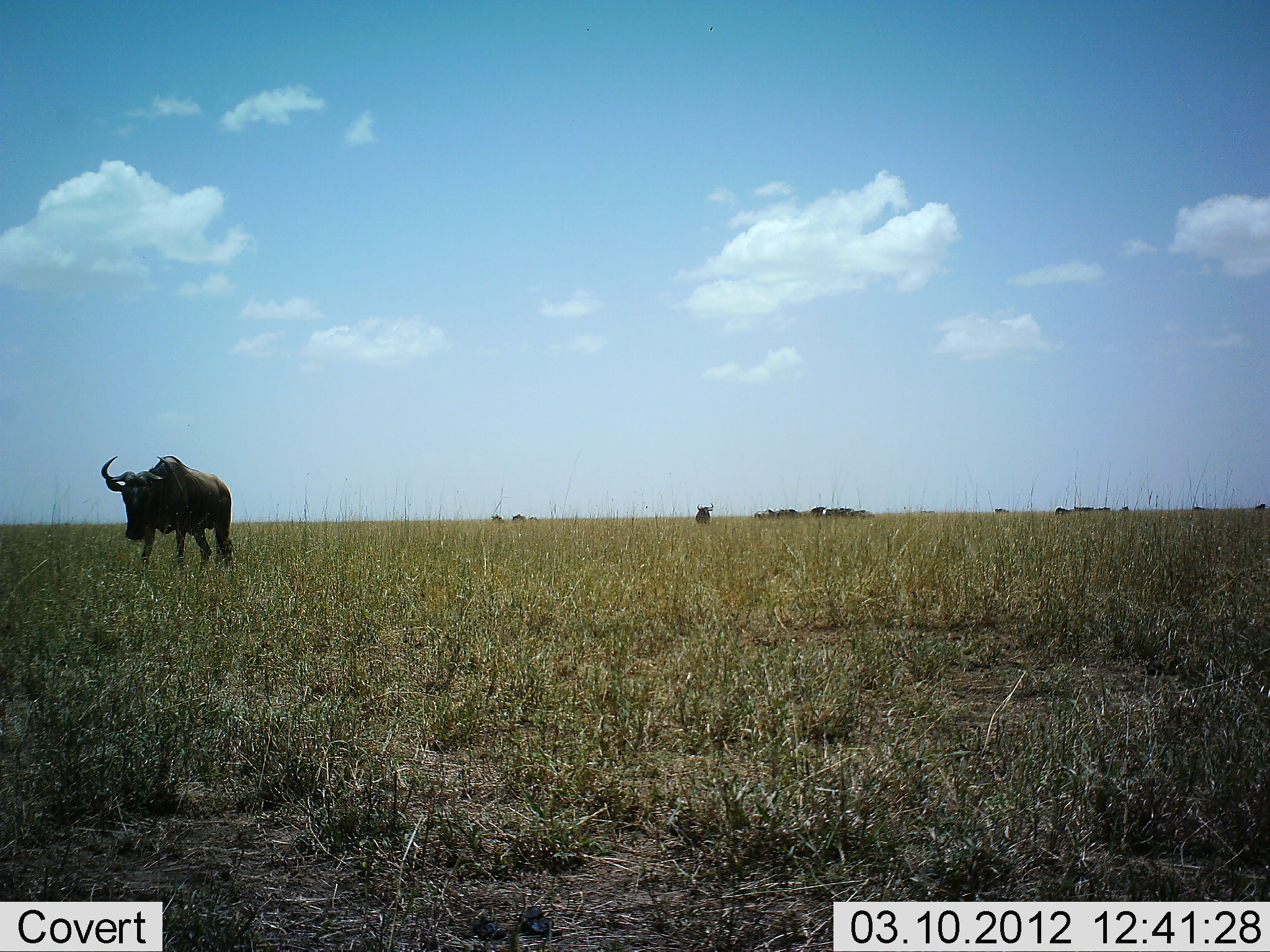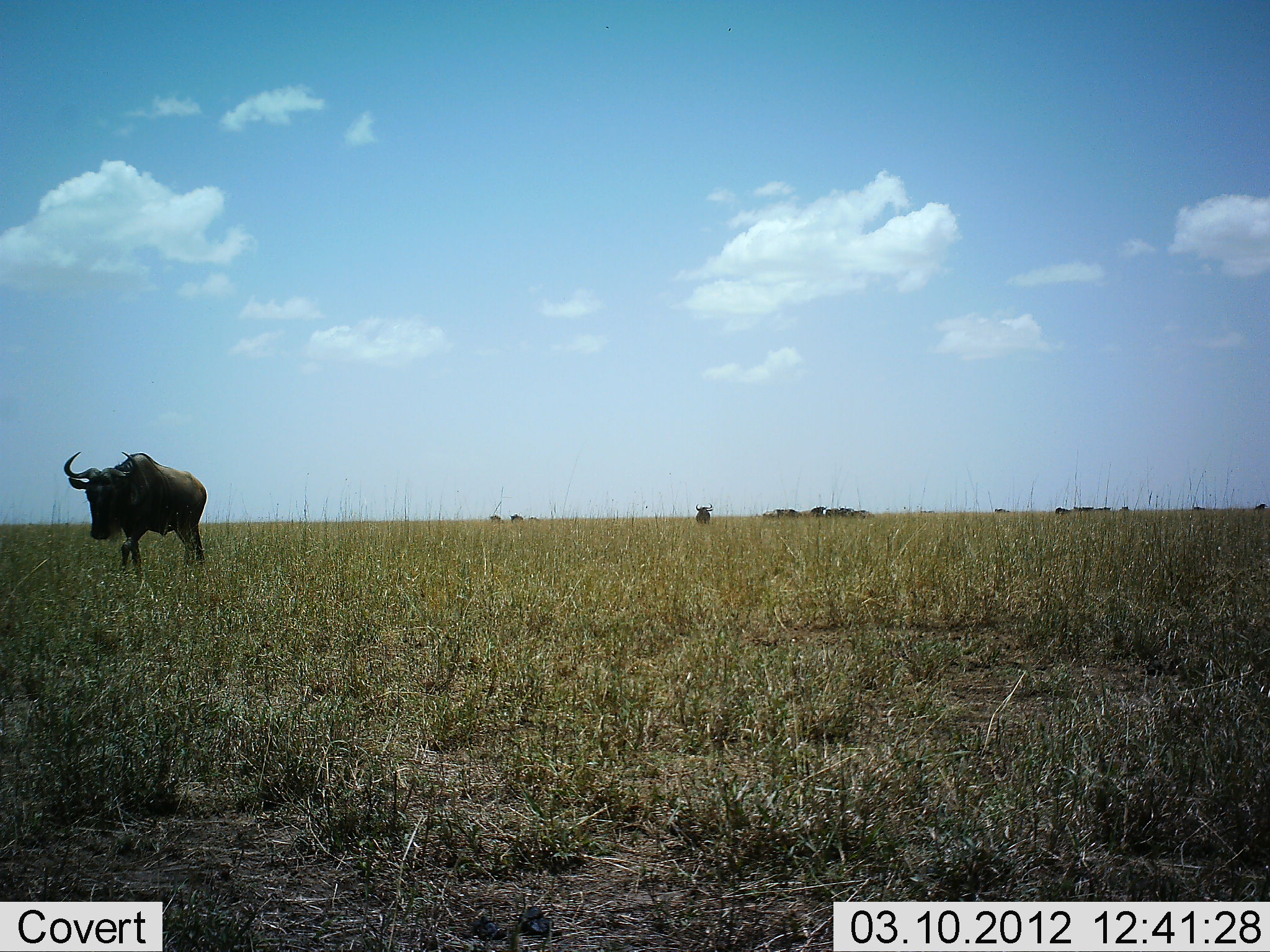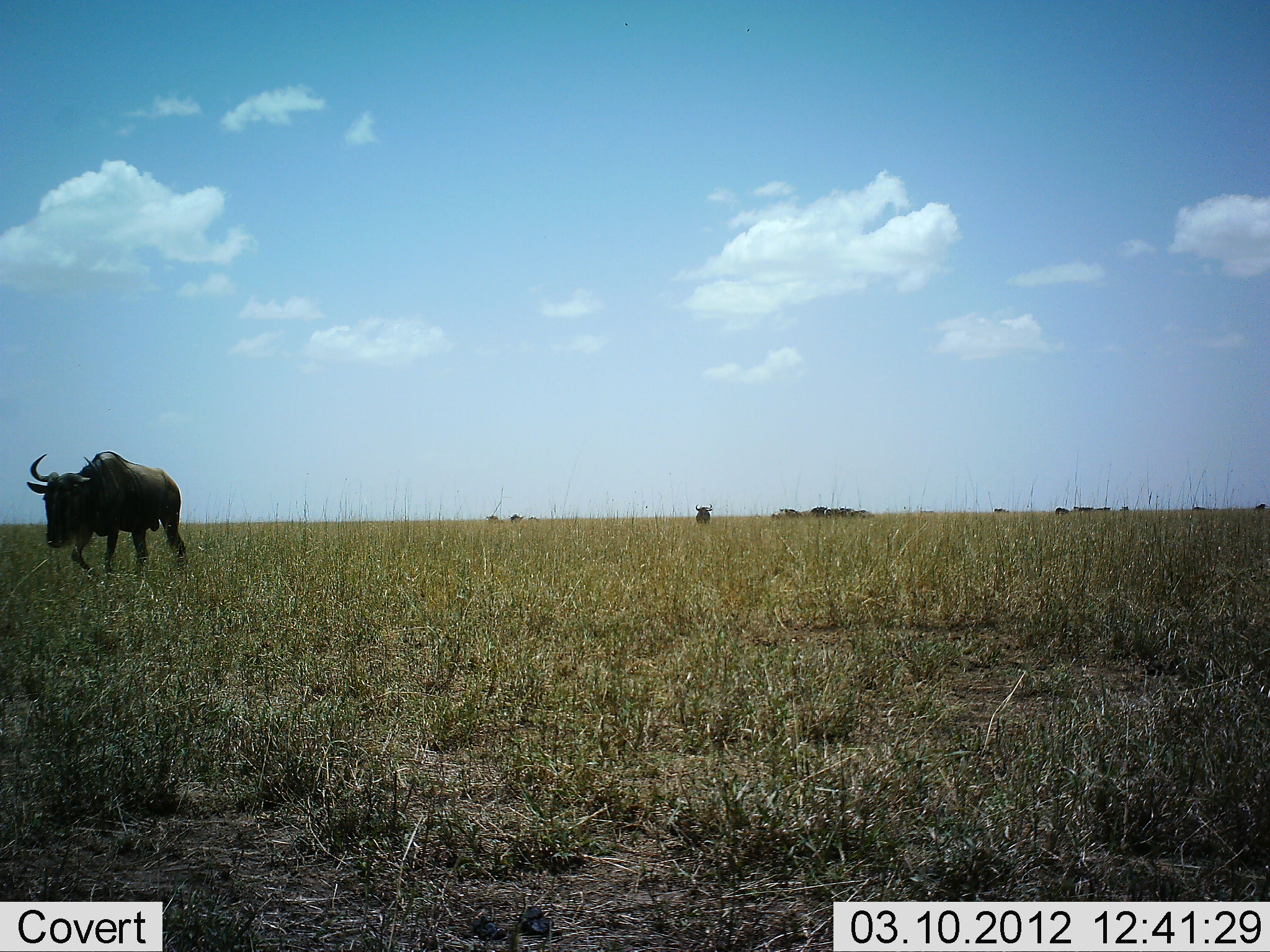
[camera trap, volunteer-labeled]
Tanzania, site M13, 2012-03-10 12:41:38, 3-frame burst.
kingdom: Animalia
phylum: Chordata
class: Mammalia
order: Artiodactyla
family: Bovidae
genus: Connochaetes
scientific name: Connochaetes taurinus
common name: blue wildebeest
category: wildebeest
Wildebeest (blue wildebeest) (Connochaetes taurinus), count 11-50. Behavior (volunteer vote fractions): standing 72%, resting 6%, moving 72%, interacting 0%. Young present (vote fraction): 0%. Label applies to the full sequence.